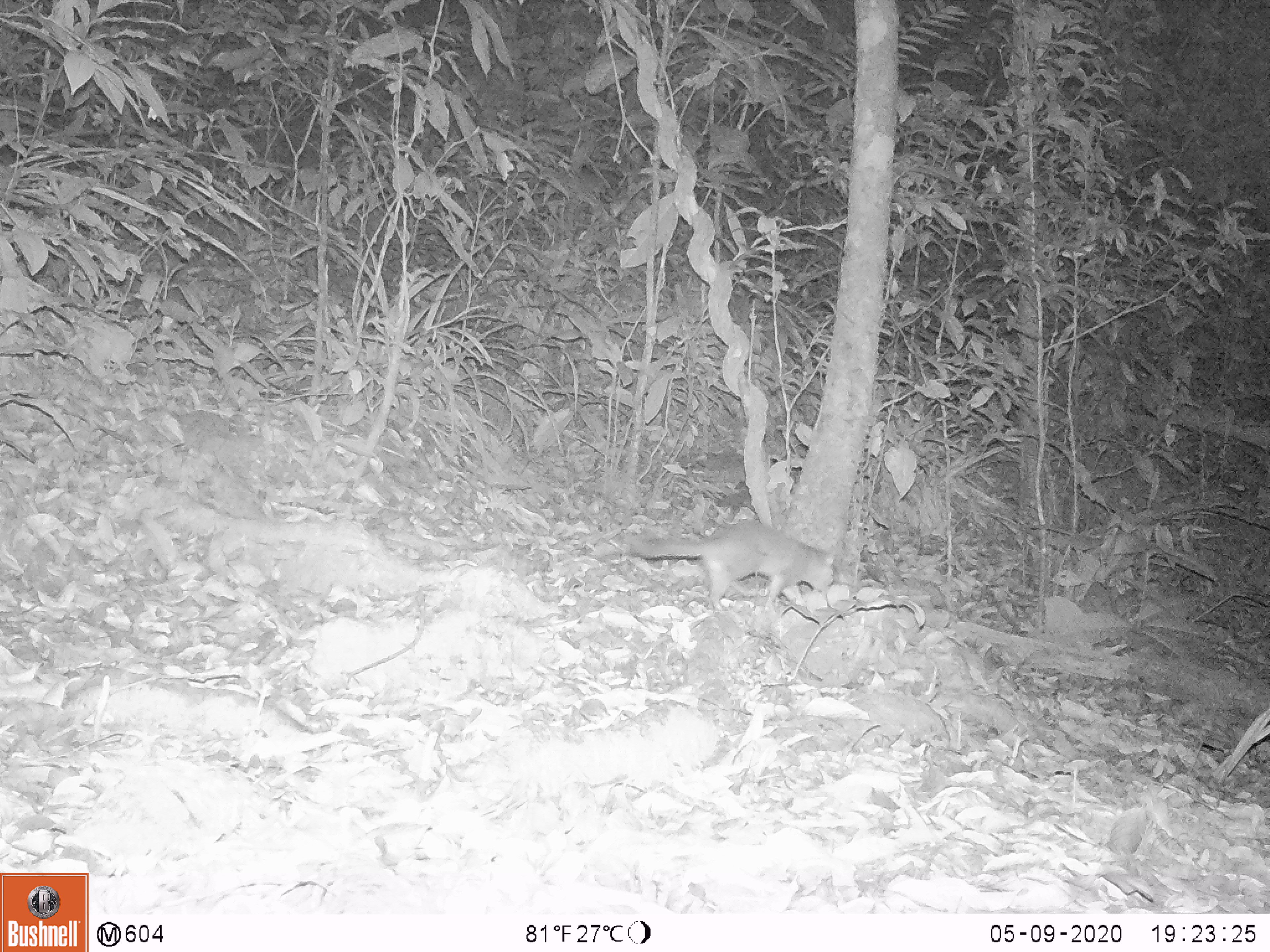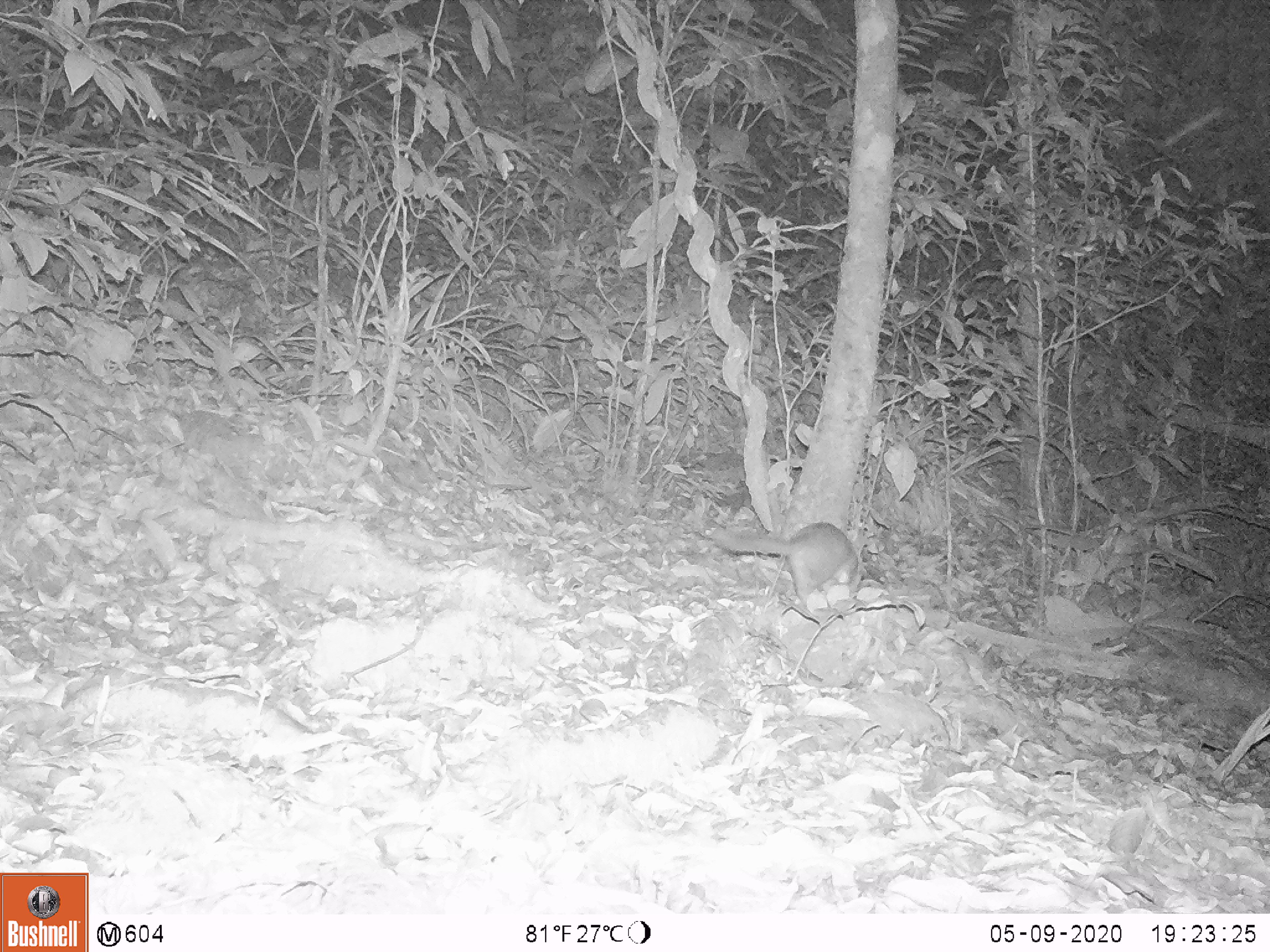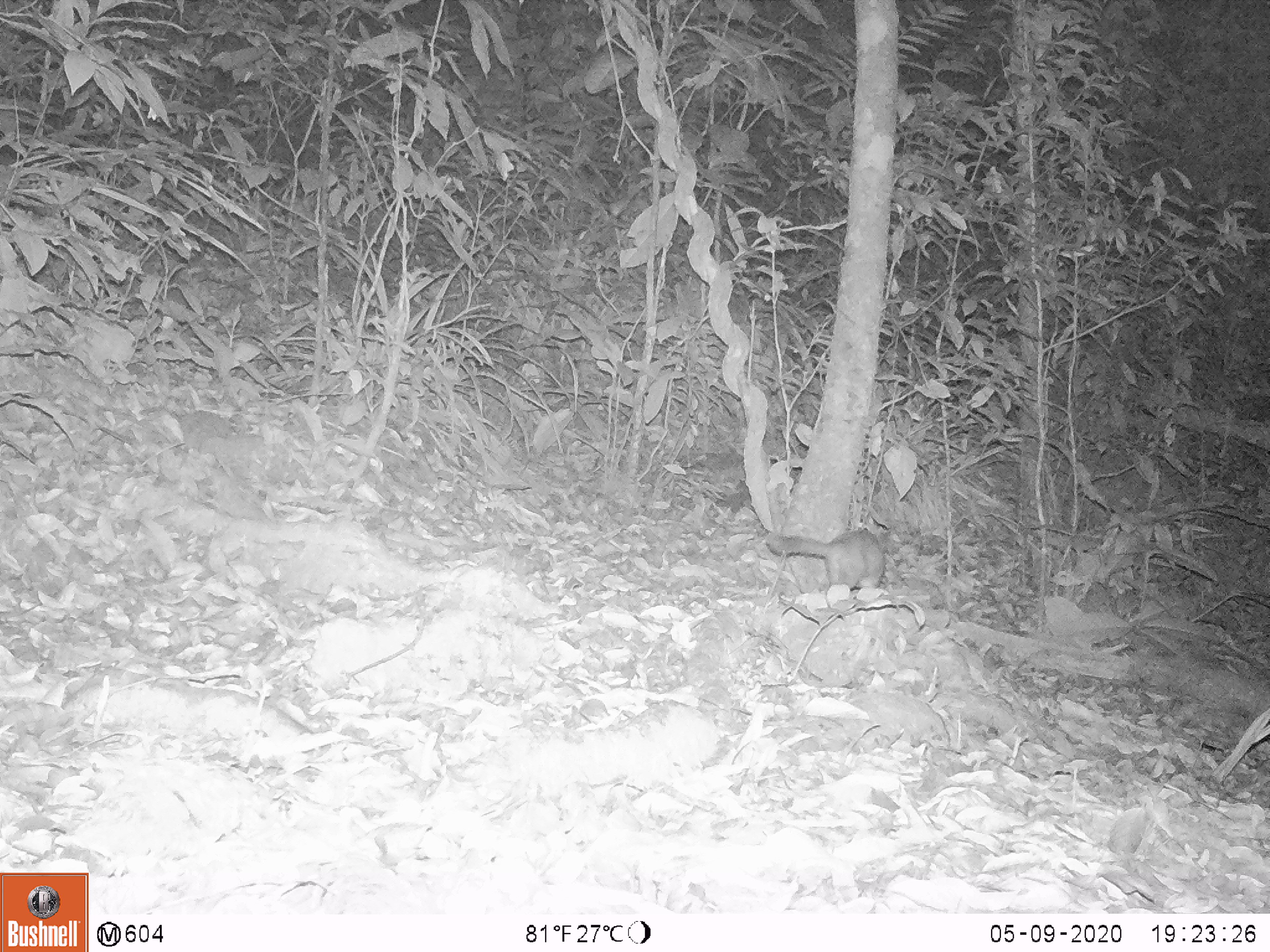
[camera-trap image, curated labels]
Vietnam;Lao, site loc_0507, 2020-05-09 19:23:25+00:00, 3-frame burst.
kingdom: Animalia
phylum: Chordata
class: Mammalia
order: Carnivora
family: Mustelidae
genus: Melogale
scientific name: Melogale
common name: ferret badger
Ferret badger (Melogale). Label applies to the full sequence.